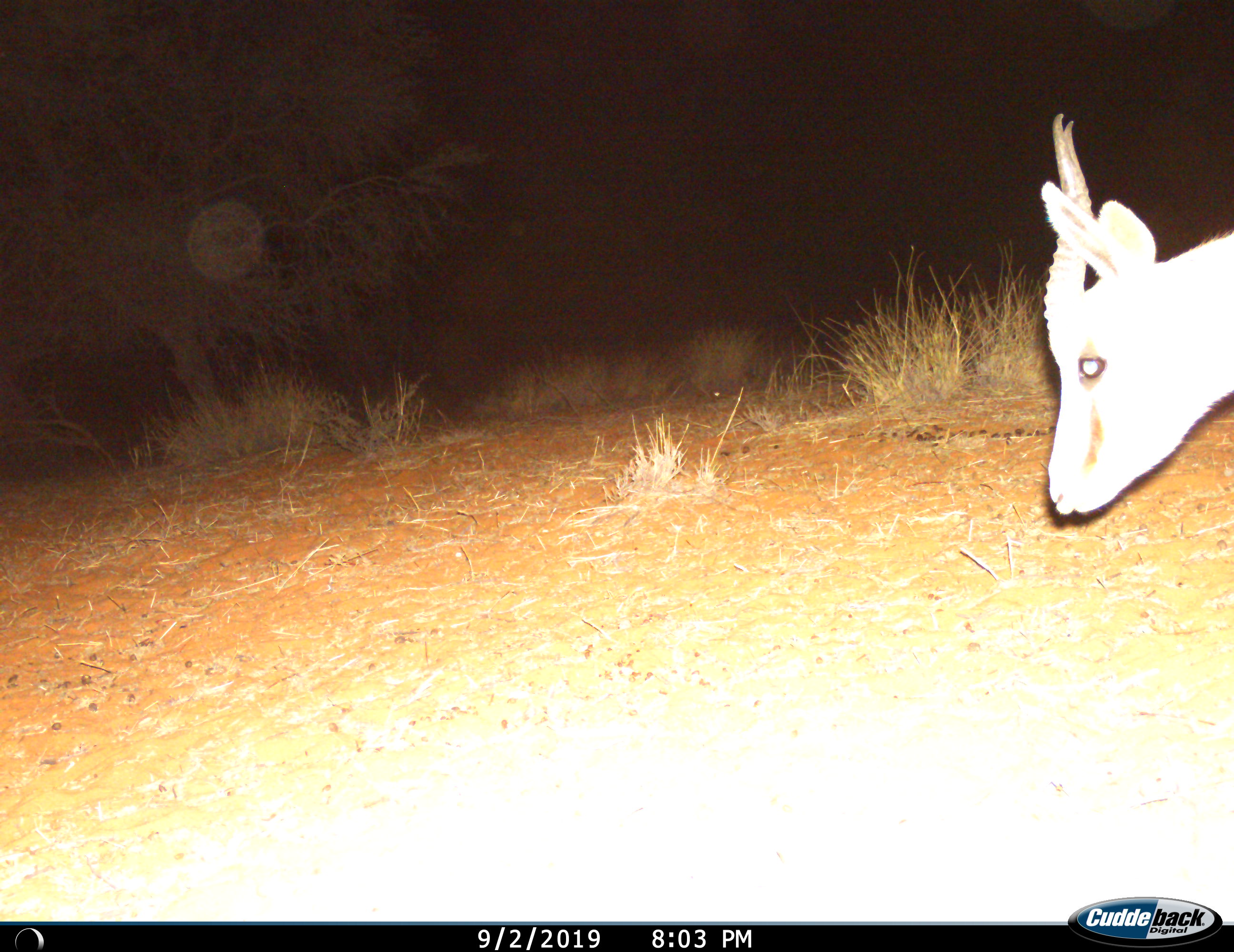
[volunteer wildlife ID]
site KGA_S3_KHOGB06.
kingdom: Animalia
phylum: Chordata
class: Mammalia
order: Artiodactyla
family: Bovidae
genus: Antidorcas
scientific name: Antidorcas marsupialis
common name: springbok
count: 1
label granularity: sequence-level